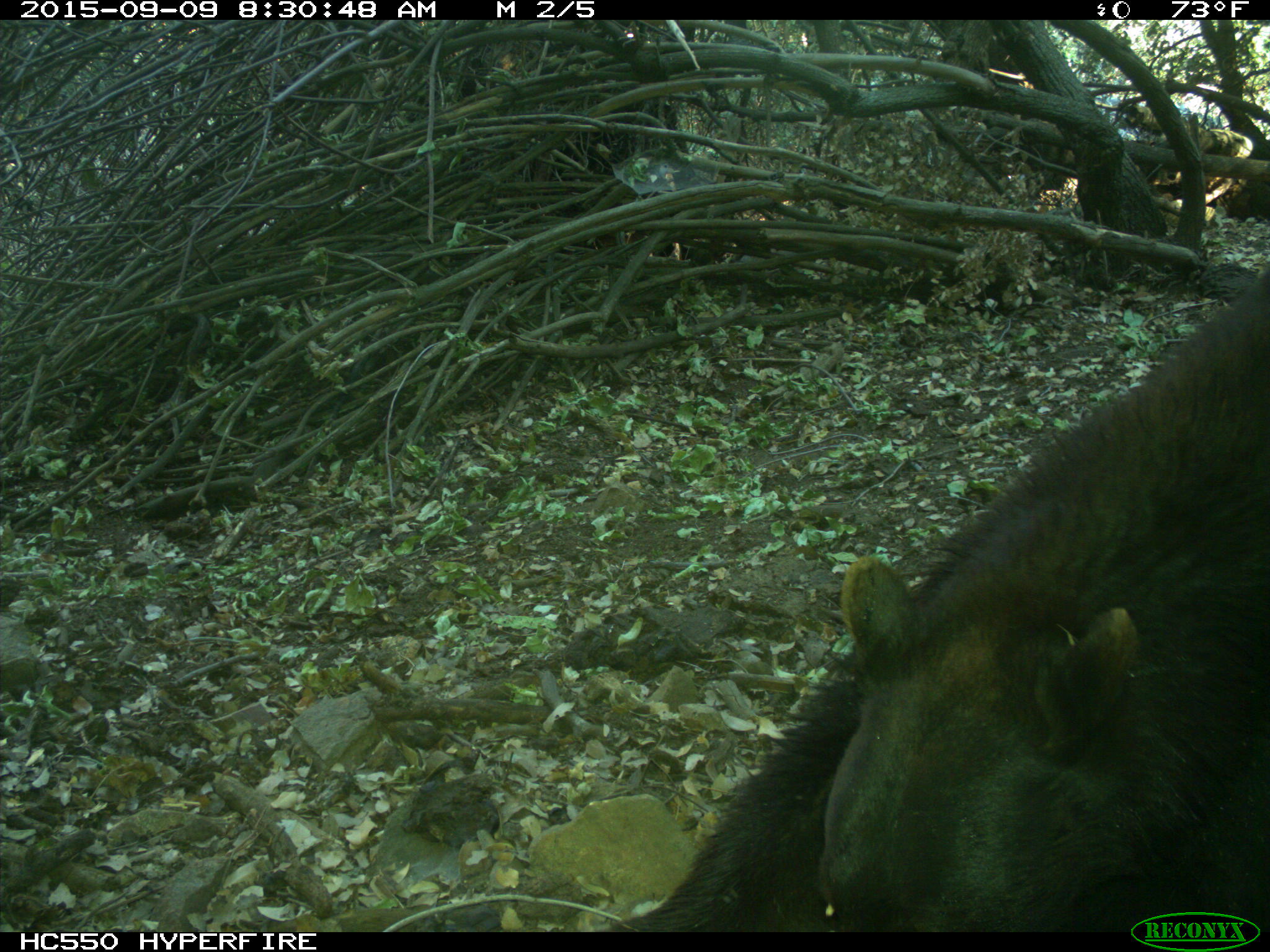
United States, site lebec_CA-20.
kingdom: Animalia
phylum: Chordata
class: Mammalia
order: Carnivora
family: Ursidae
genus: Ursus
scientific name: Ursus americanus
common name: american black bear